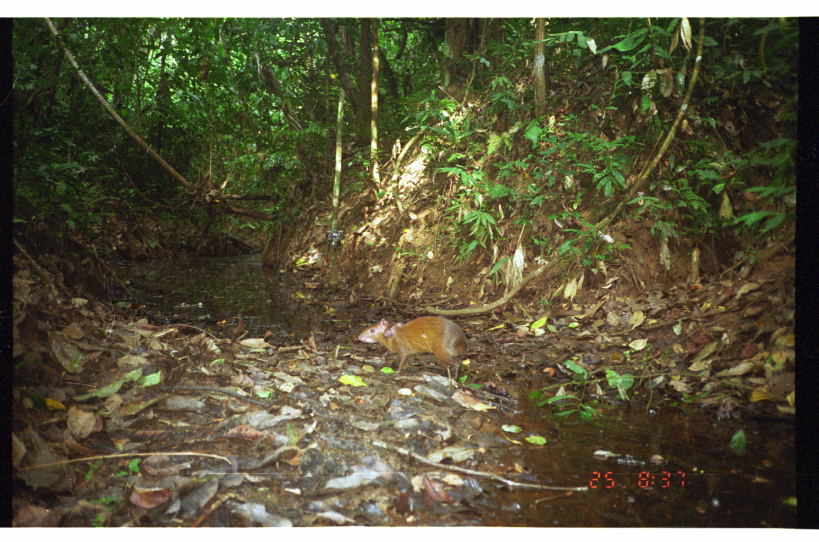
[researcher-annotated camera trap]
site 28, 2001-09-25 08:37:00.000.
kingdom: Animalia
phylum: Chordata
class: Mammalia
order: Rodentia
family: Dasyproctidae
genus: Dasyprocta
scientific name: Dasyprocta punctata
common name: central american agouti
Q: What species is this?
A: Dasyprocta punctata (central american agouti).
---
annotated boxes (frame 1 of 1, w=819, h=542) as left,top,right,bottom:
dasyprocta punctata: 358,315,470,383